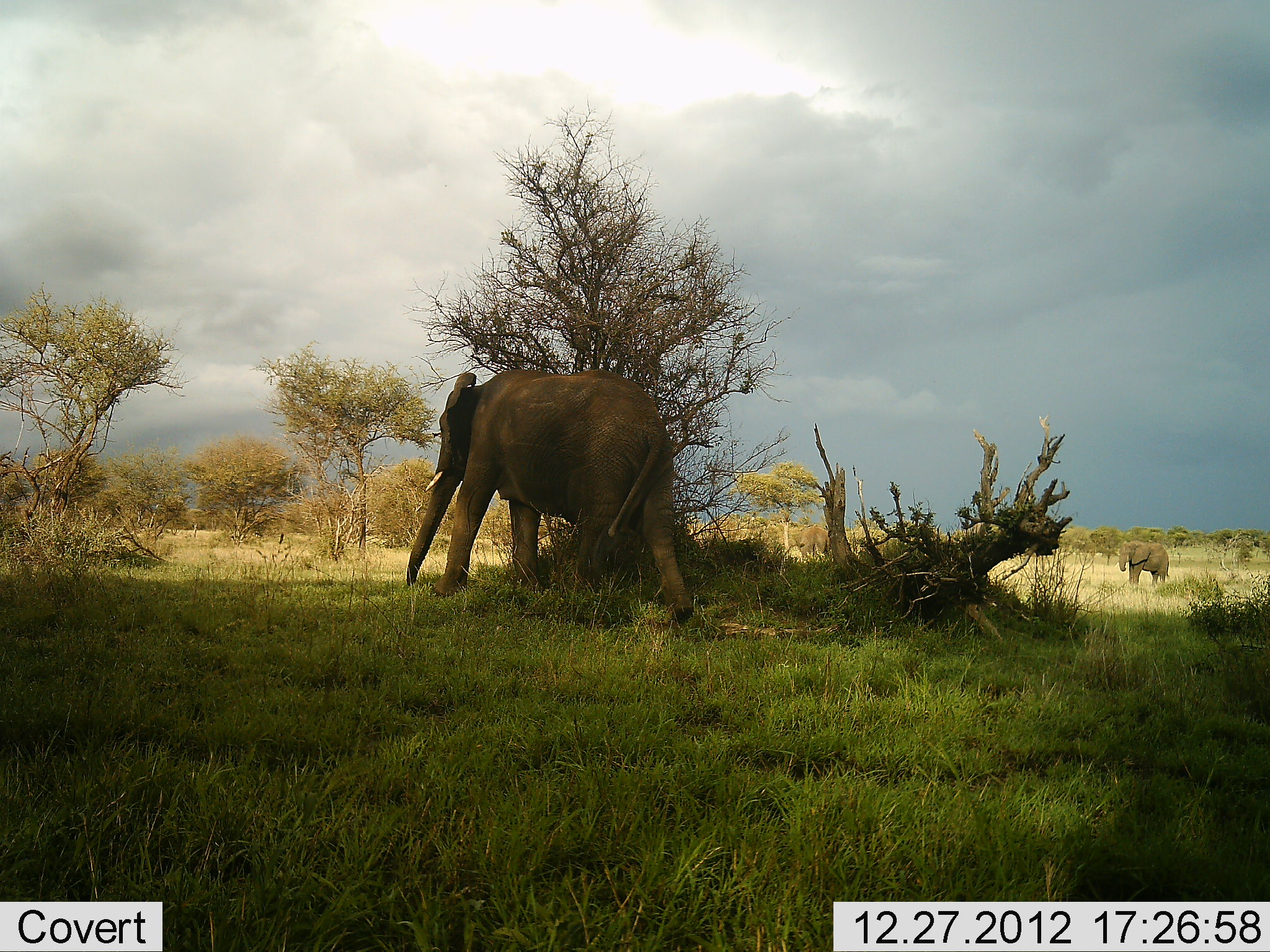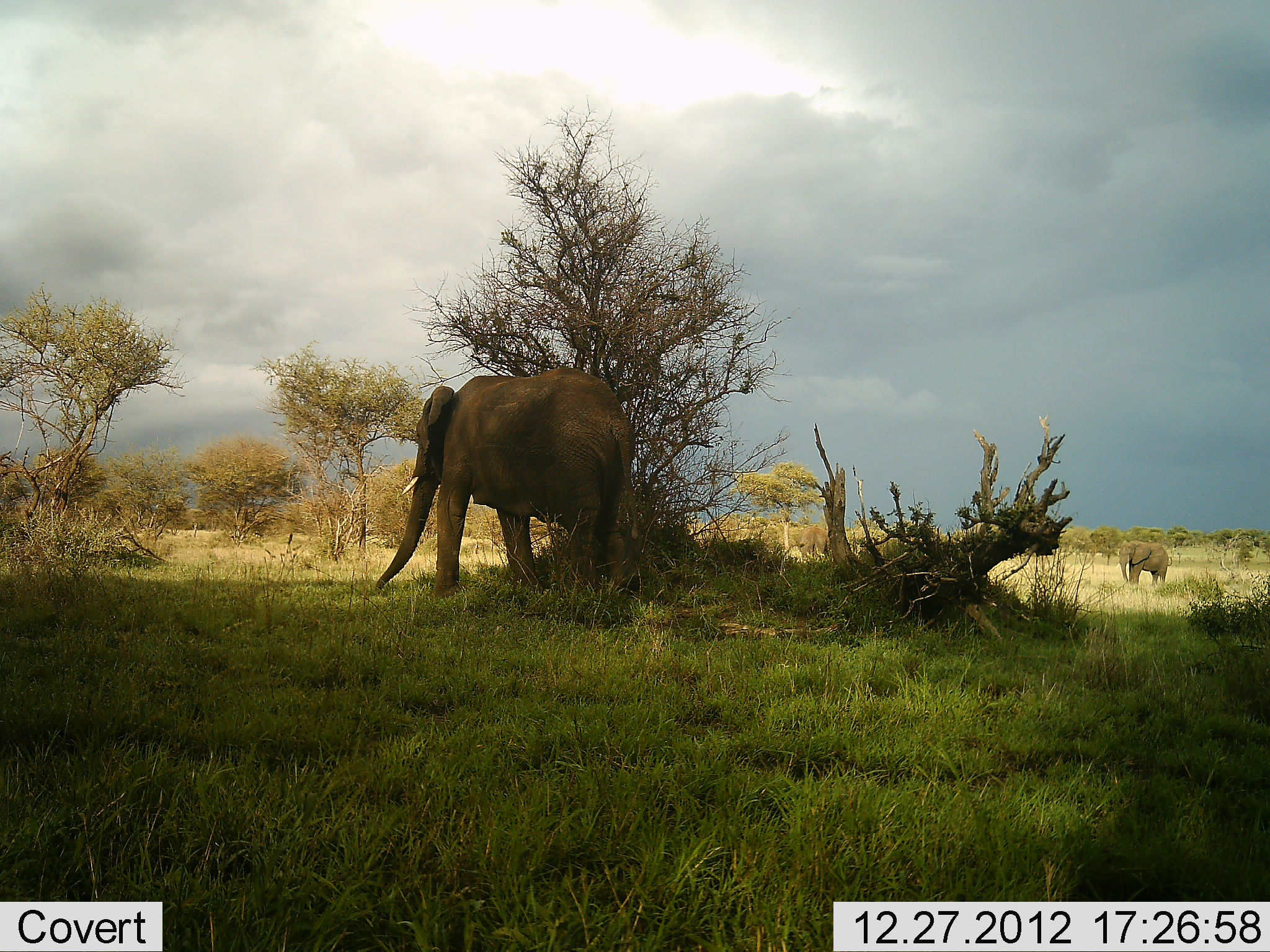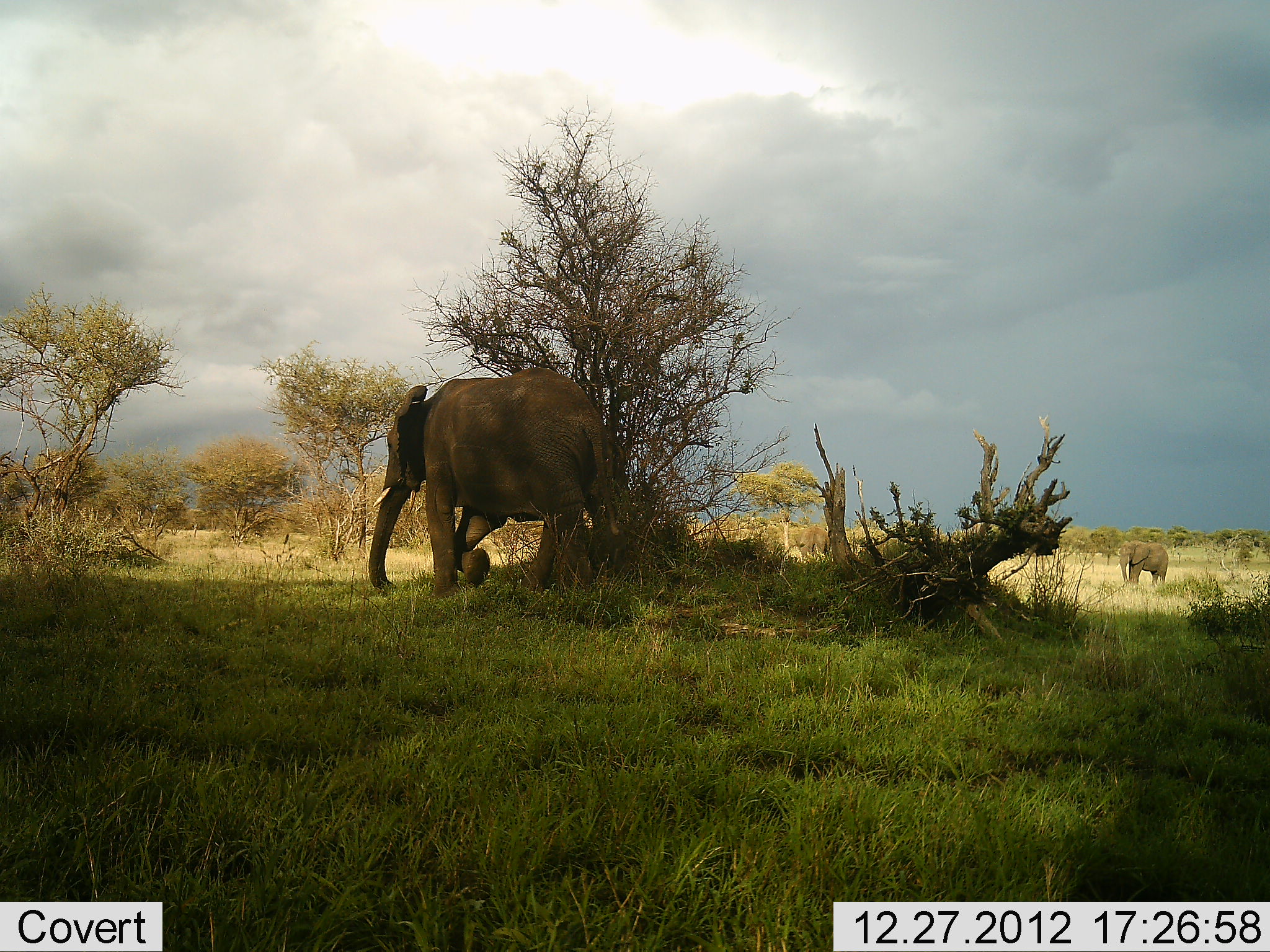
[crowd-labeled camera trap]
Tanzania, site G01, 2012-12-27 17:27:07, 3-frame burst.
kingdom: Animalia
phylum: Chordata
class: Mammalia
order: Proboscidea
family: Elephantidae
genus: Loxodonta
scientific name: Loxodonta africana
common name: african bush elephant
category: elephant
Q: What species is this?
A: Elephant (african bush elephant) (Loxodonta africana).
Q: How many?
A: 2.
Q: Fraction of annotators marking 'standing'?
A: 61%.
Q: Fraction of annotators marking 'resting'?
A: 0%.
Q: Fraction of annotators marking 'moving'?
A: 79%.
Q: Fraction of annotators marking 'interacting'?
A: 0%.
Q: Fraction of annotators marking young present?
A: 0%.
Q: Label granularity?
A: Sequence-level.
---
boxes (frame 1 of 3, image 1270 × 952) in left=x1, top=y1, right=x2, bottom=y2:
animal: left=404, top=369, right=695, bottom=631; left=1113, top=540, right=1171, bottom=587; left=797, top=524, right=832, bottom=565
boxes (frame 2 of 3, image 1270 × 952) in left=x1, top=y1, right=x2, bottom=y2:
animal: left=374, top=366, right=642, bottom=618; left=1114, top=541, right=1173, bottom=587; left=796, top=525, right=831, bottom=561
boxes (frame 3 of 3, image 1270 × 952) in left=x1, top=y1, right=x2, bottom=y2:
animal: left=368, top=368, right=623, bottom=599; left=1115, top=539, right=1169, bottom=588; left=796, top=525, right=832, bottom=562